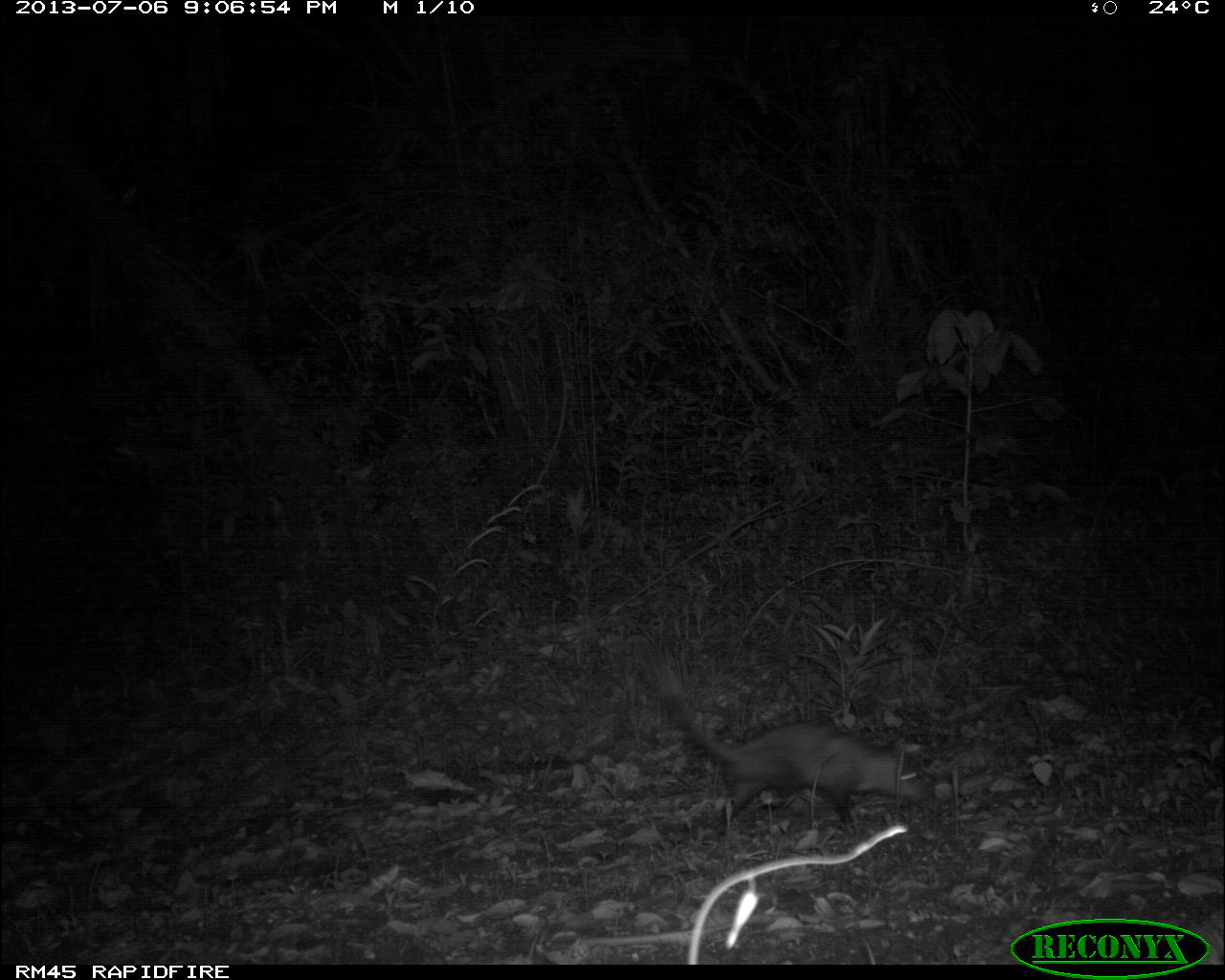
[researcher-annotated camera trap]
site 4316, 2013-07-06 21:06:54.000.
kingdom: Animalia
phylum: Chordata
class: Mammalia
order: Didelphimorphia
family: Didelphidae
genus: Didelphis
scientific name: Didelphis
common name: american opossums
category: didelphis sp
Didelphis sp (american opossums) (Didelphis), count 1.